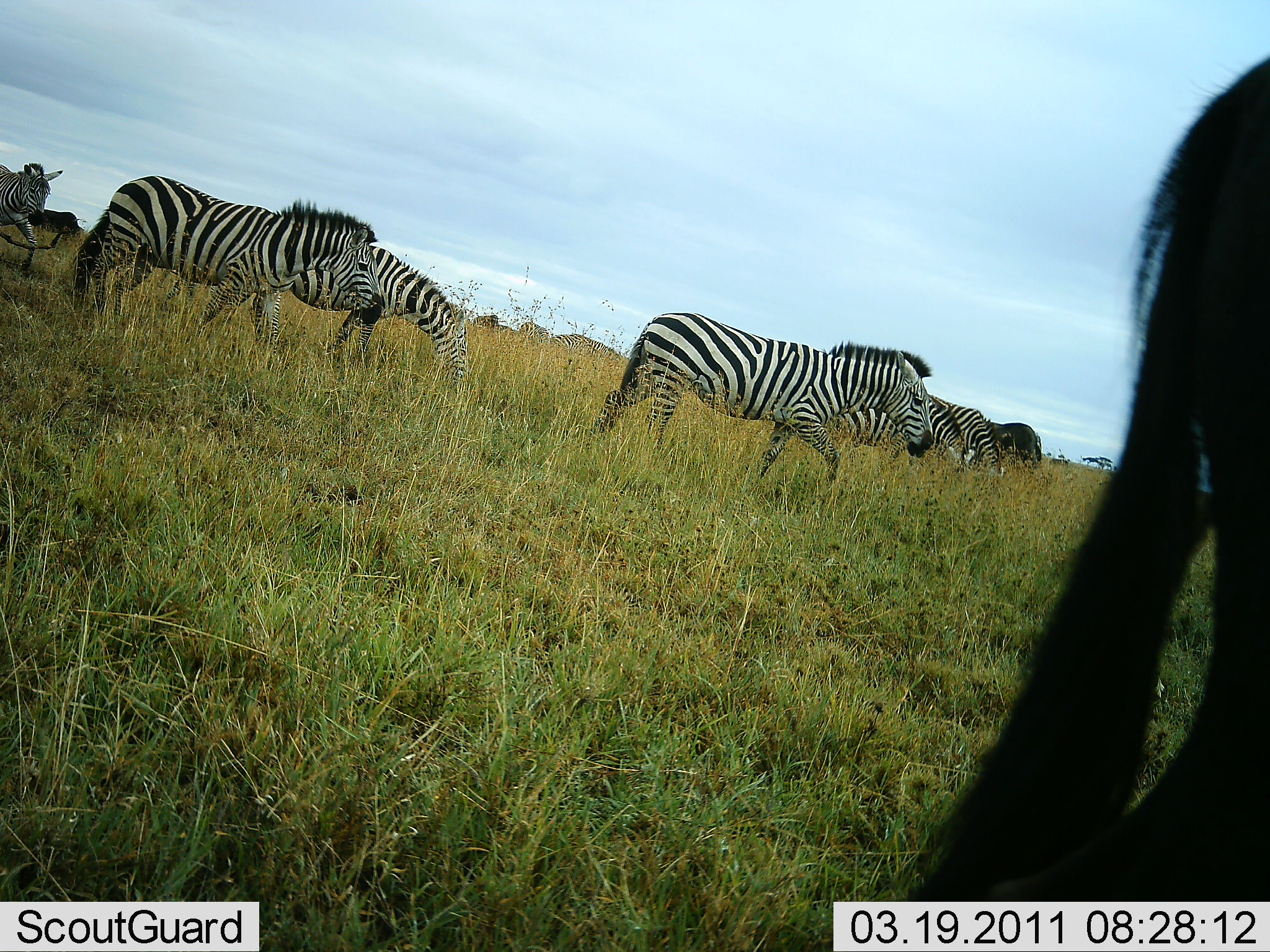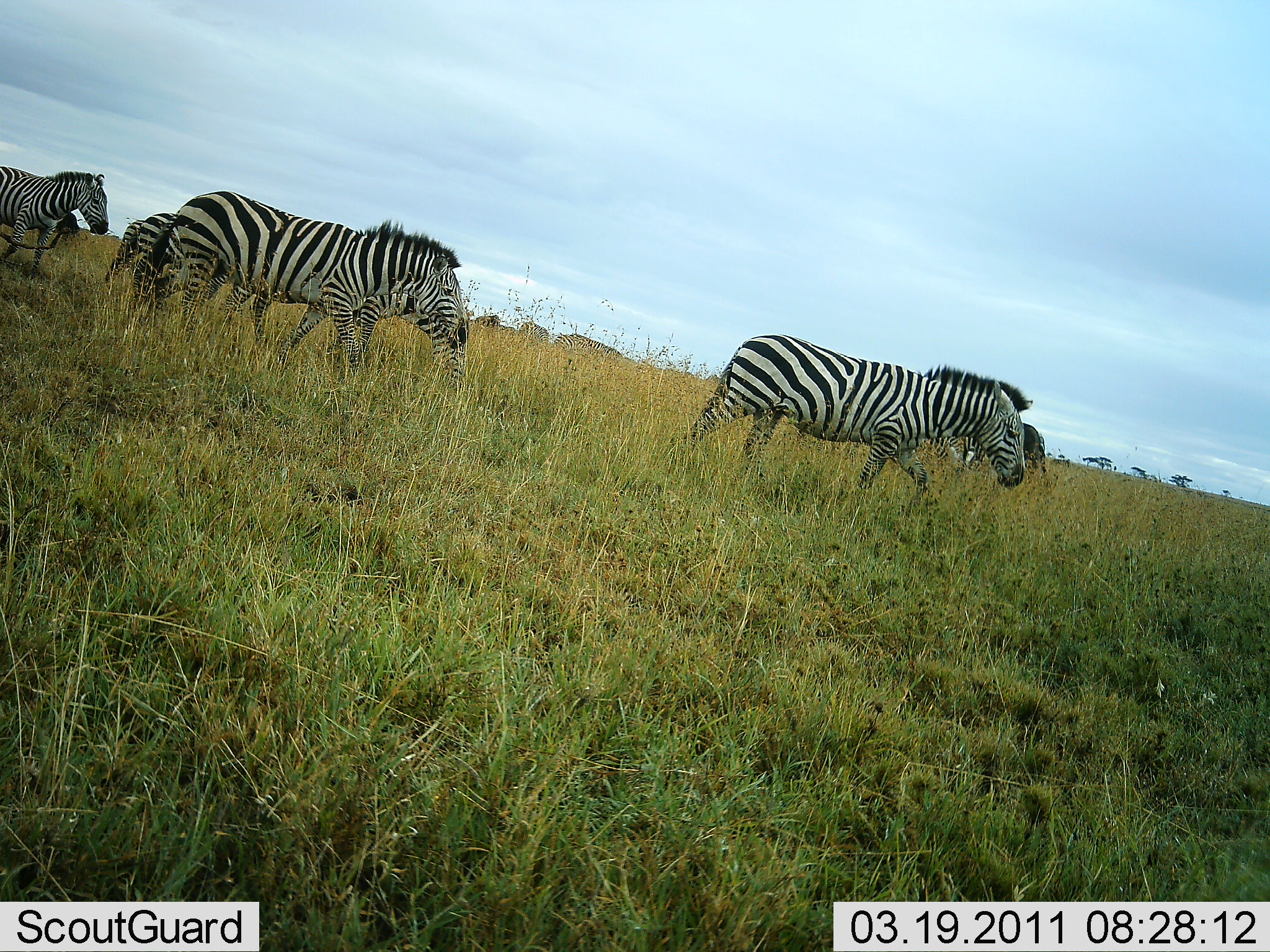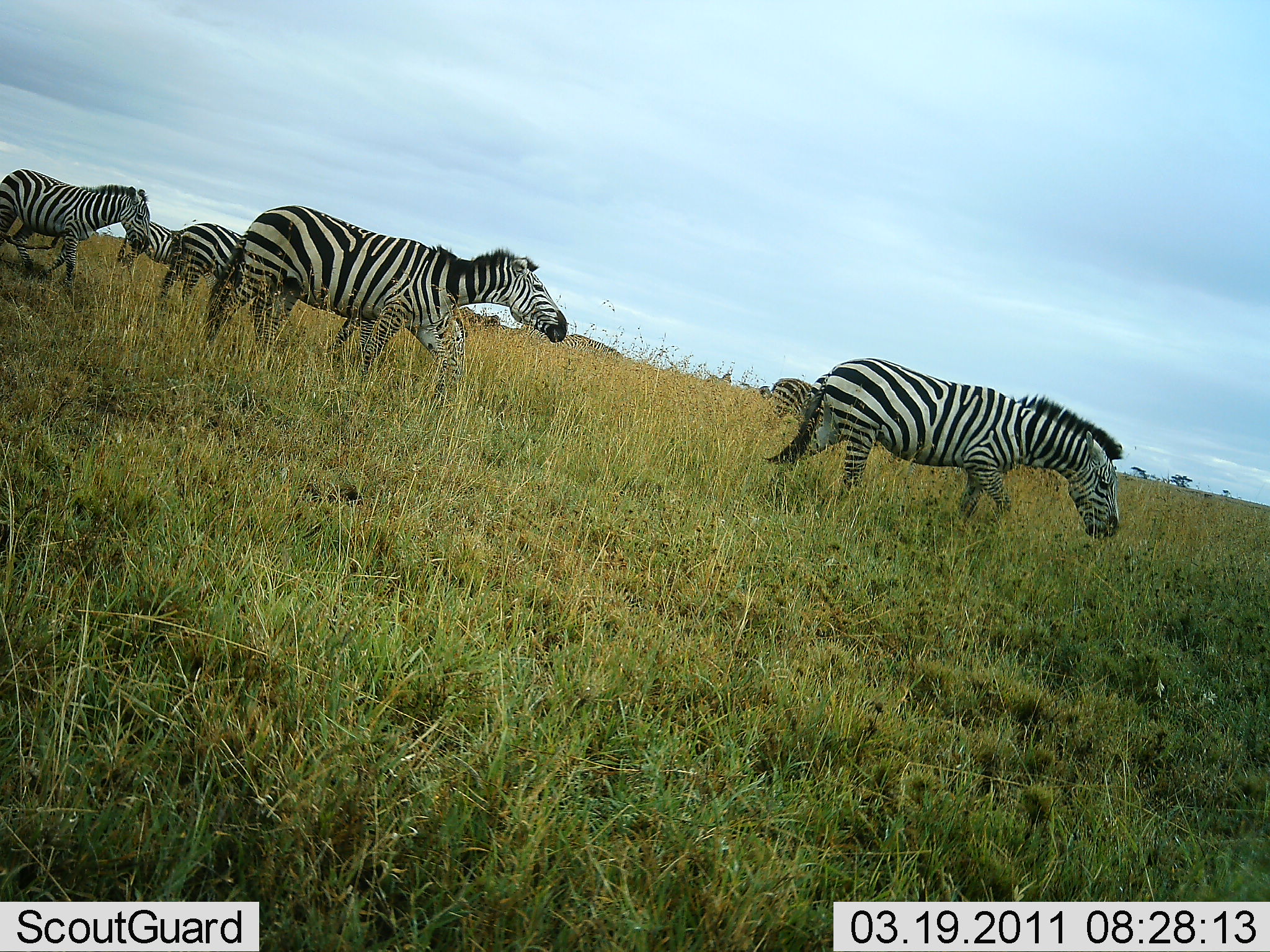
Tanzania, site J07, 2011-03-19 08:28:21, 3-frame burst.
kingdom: Animalia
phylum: Chordata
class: Mammalia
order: Perissodactyla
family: Equidae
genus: Equus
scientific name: Equus quagga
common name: plains zebra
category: zebra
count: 6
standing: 27%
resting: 0%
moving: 91%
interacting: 0%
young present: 0%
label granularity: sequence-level